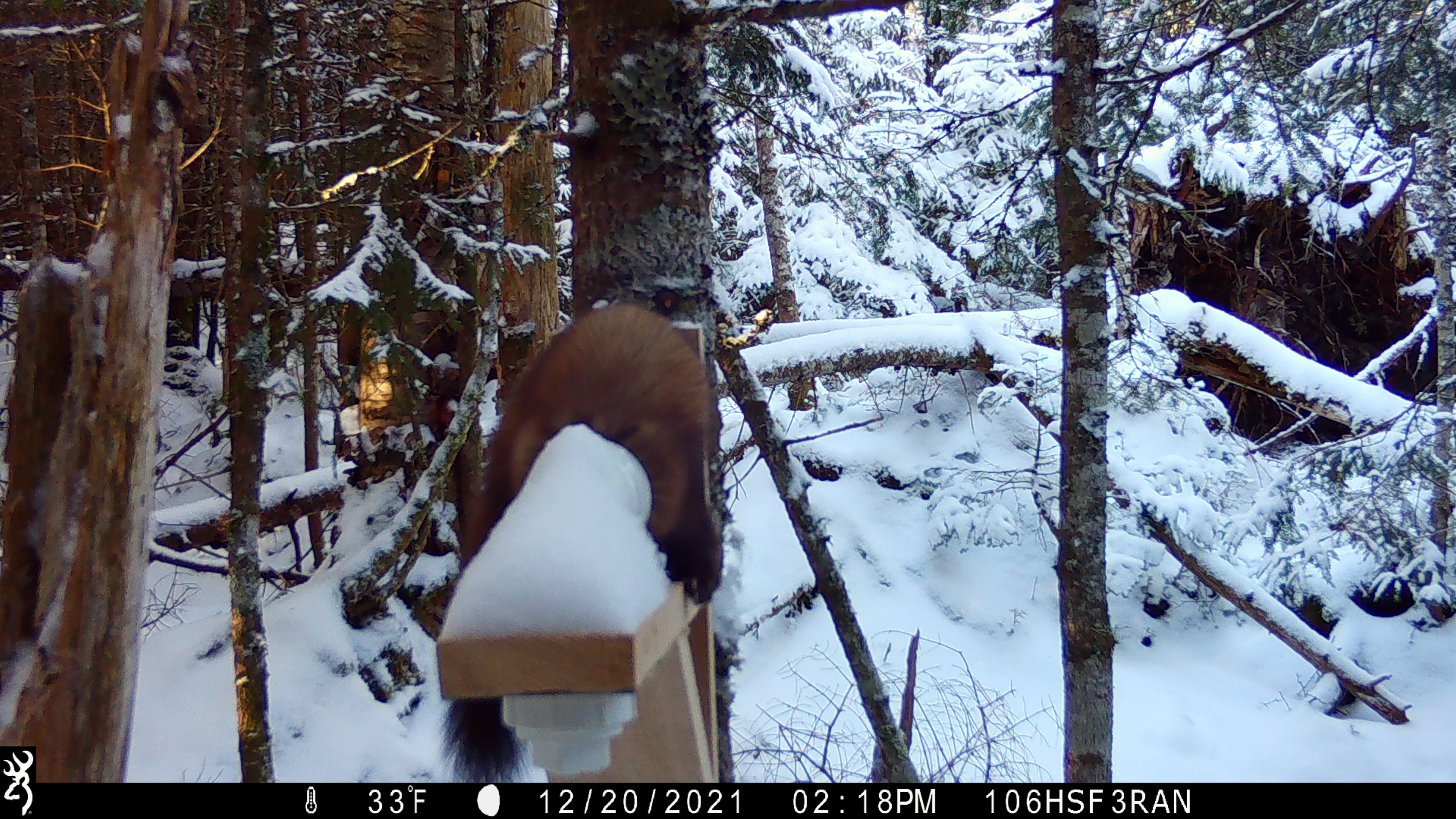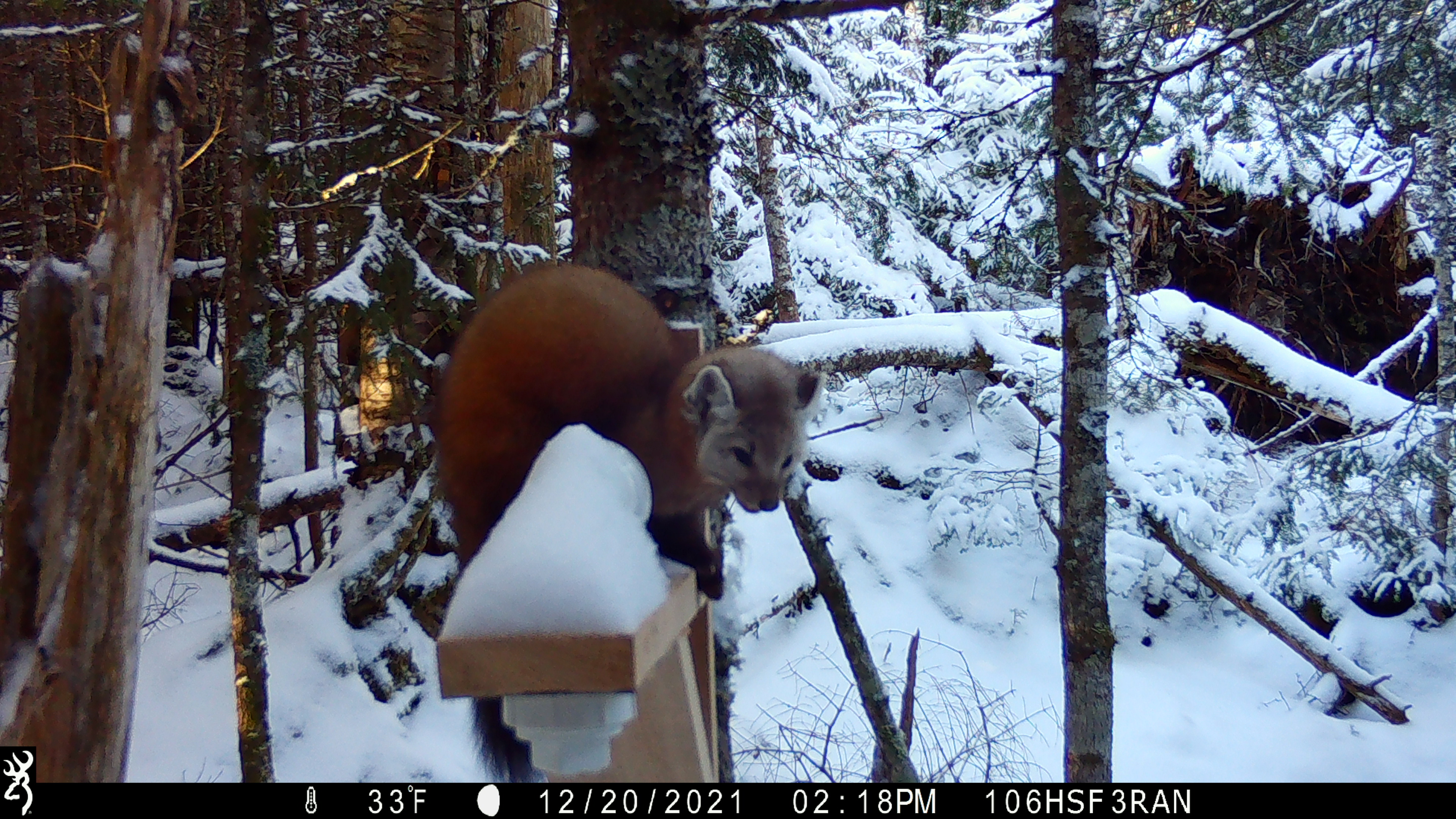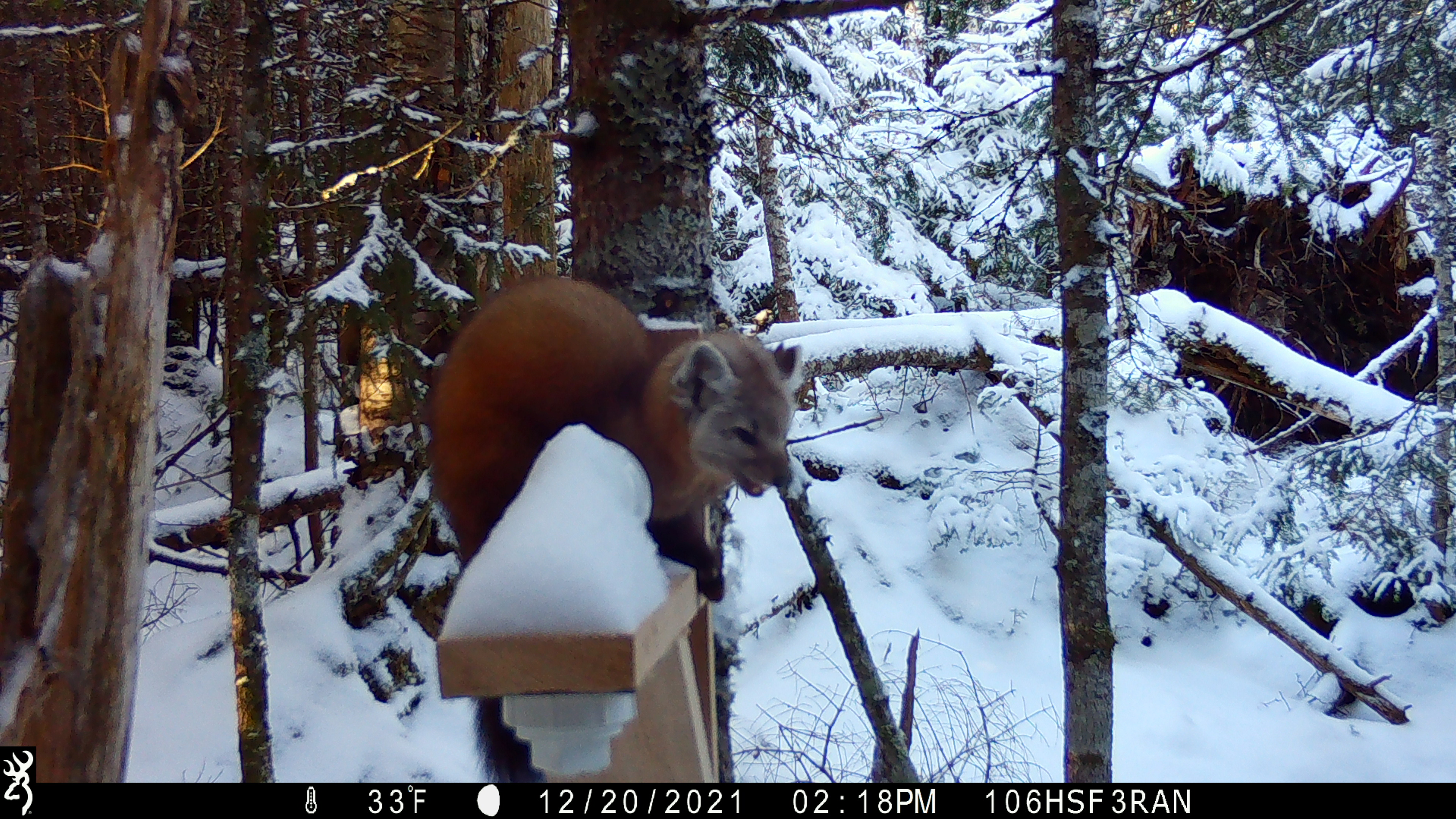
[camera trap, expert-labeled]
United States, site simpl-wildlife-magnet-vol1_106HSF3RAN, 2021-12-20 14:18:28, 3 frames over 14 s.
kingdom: Animalia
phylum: Chordata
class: Mammalia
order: Carnivora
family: Mustelidae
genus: Martes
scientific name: Martes americana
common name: american marten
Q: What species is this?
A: American marten (Martes americana).